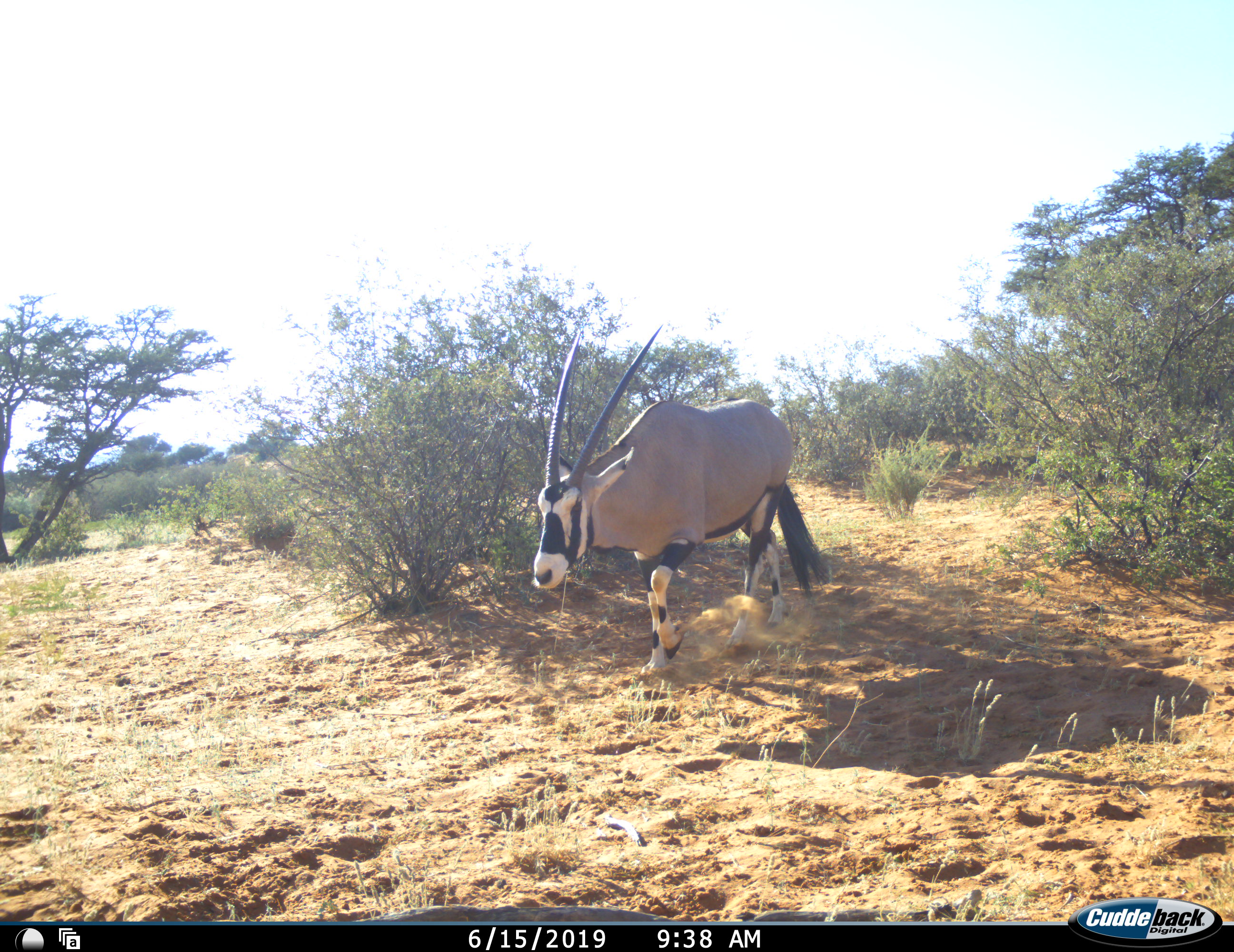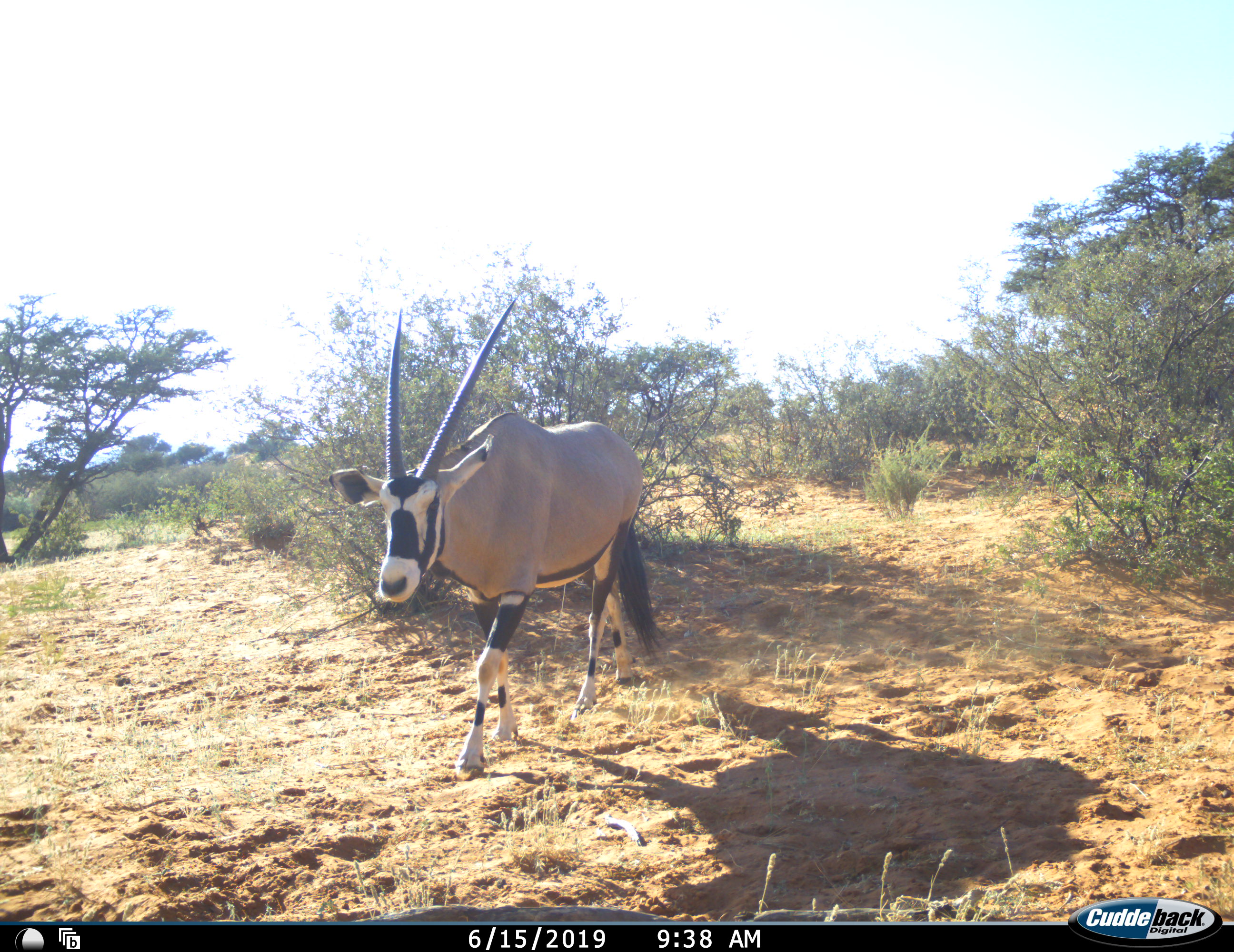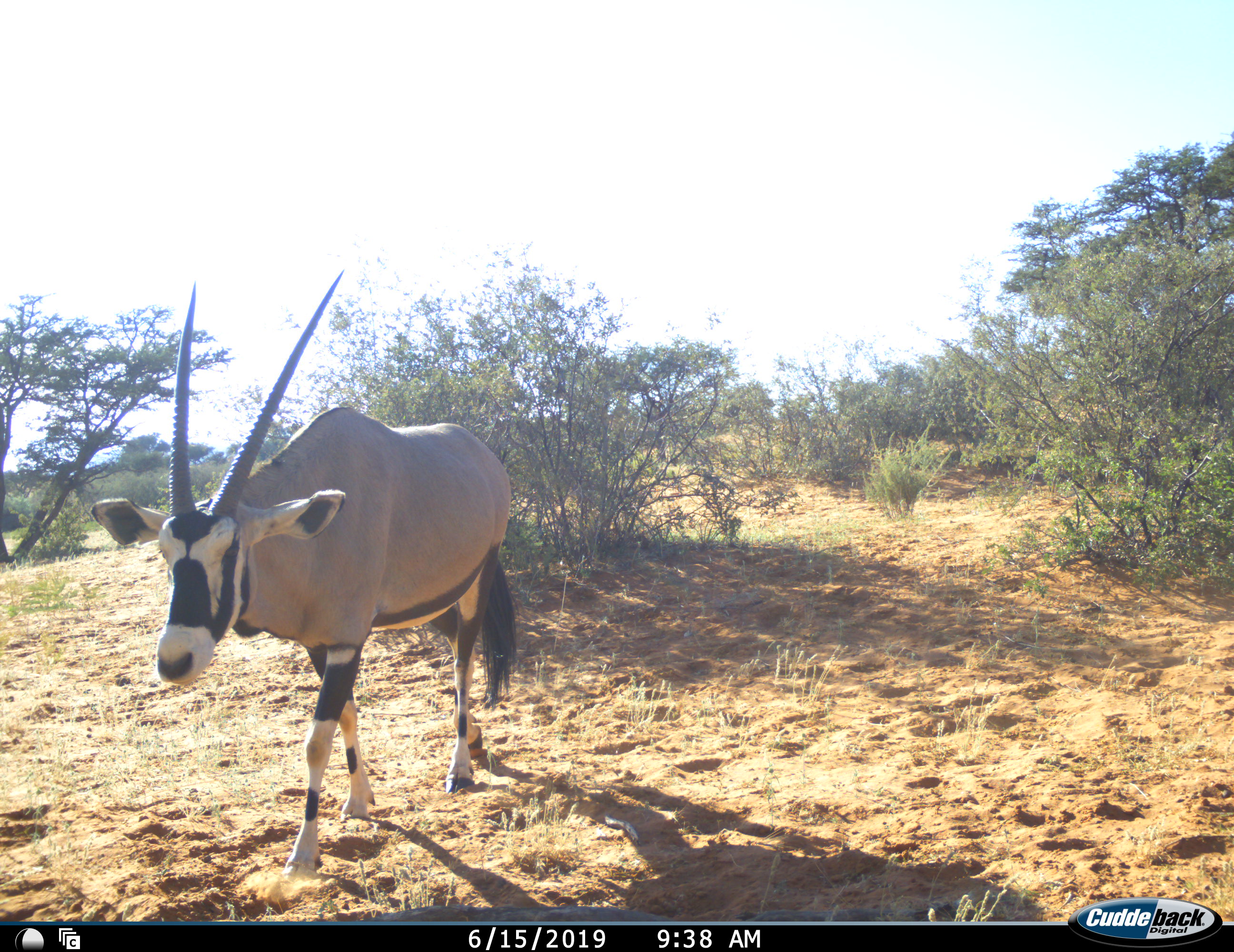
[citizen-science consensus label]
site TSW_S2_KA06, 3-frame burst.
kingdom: Animalia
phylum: Chordata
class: Mammalia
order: Artiodactyla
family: Bovidae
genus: Oryx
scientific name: Oryx gazella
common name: gemsbok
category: oryx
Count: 1.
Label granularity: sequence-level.